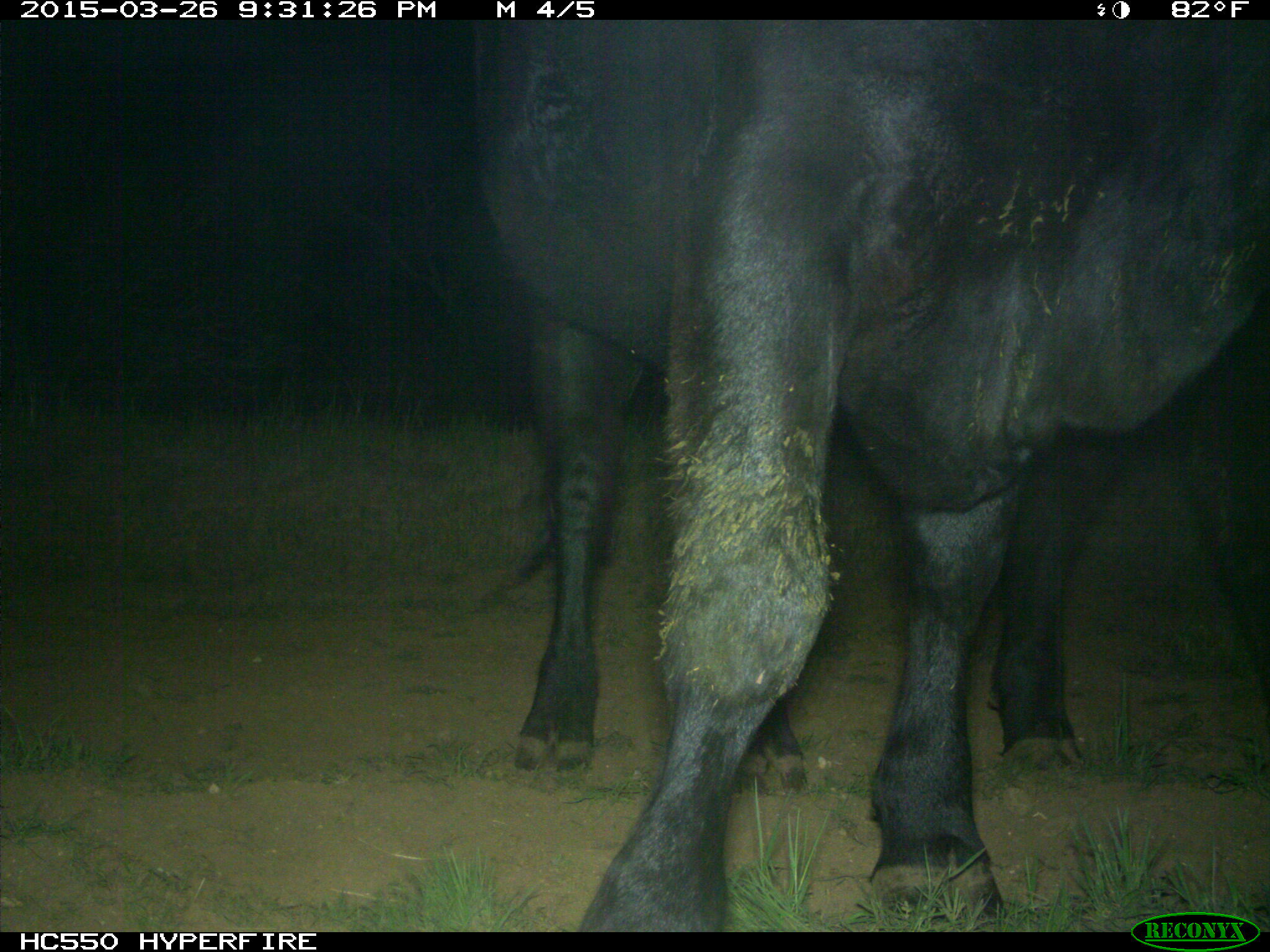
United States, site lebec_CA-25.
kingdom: Animalia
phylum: Chordata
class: Mammalia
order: Artiodactyla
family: Bovidae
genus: Bos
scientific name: Bos taurus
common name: domestic cow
Bos taurus (domestic cow).